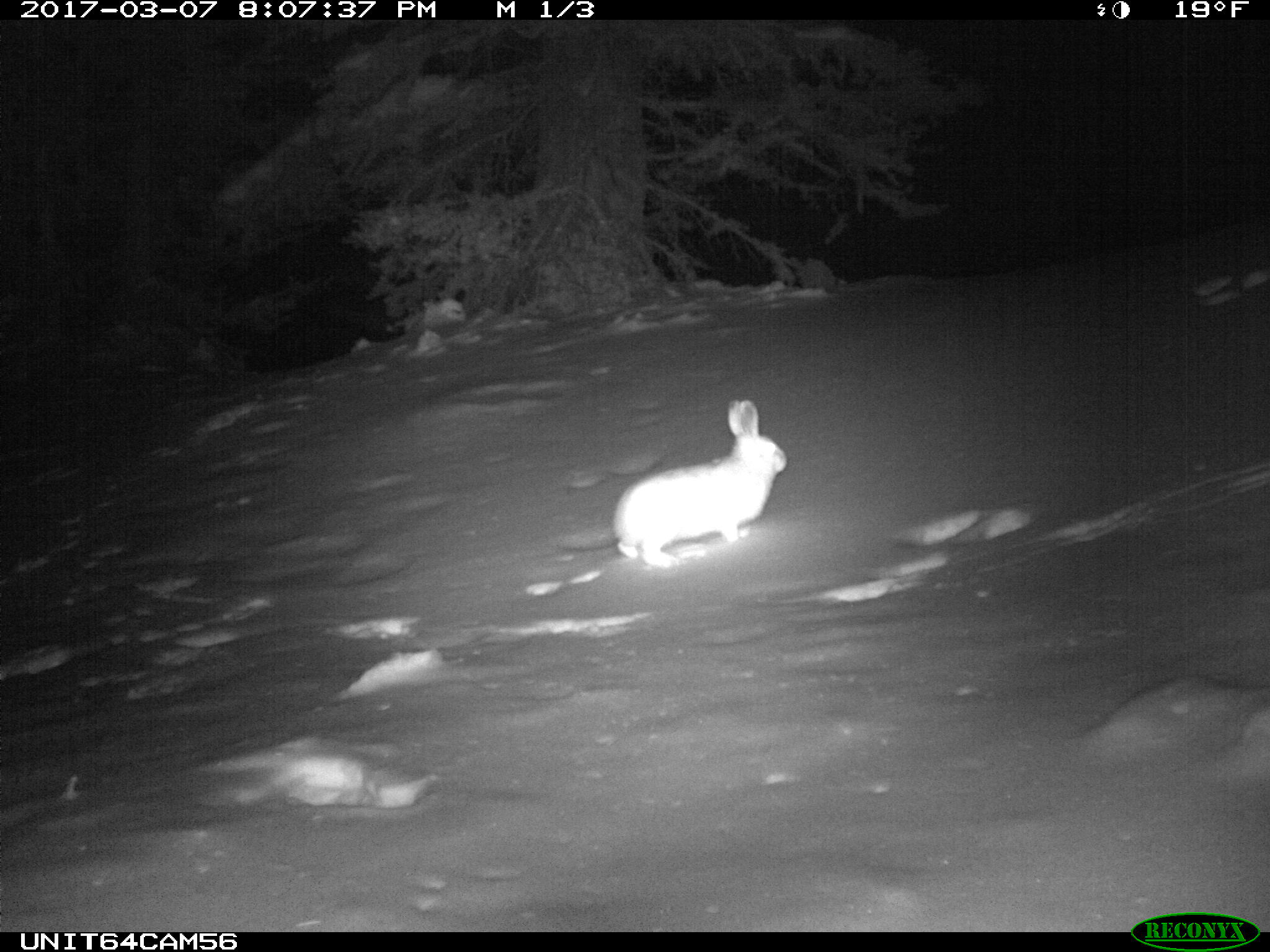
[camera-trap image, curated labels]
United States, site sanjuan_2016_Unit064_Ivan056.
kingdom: Animalia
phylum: Chordata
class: Mammalia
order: Lagomorpha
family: Leporidae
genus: Lepus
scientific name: Lepus americanus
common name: snowshoe hare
Lepus americanus (snowshoe hare).